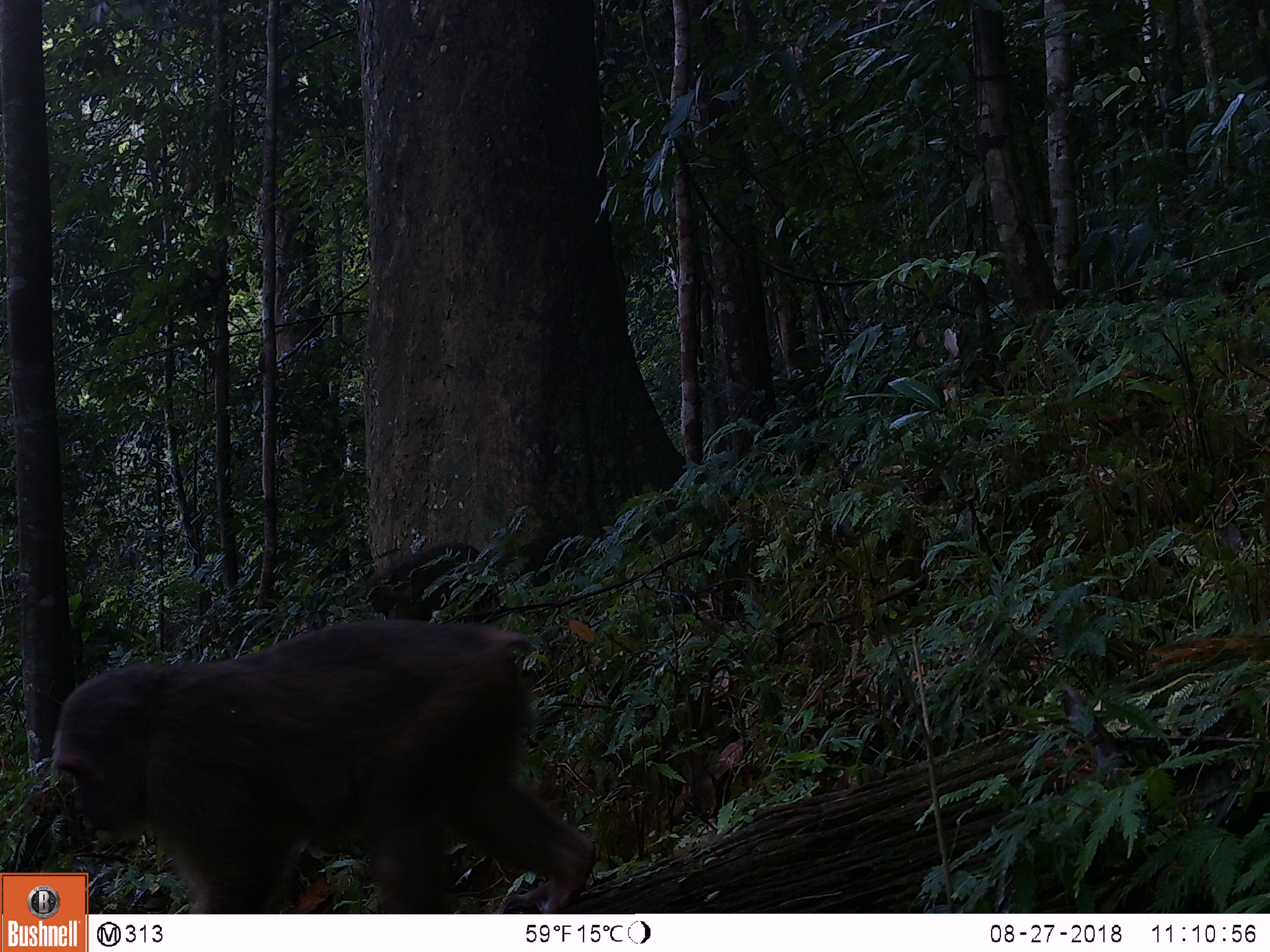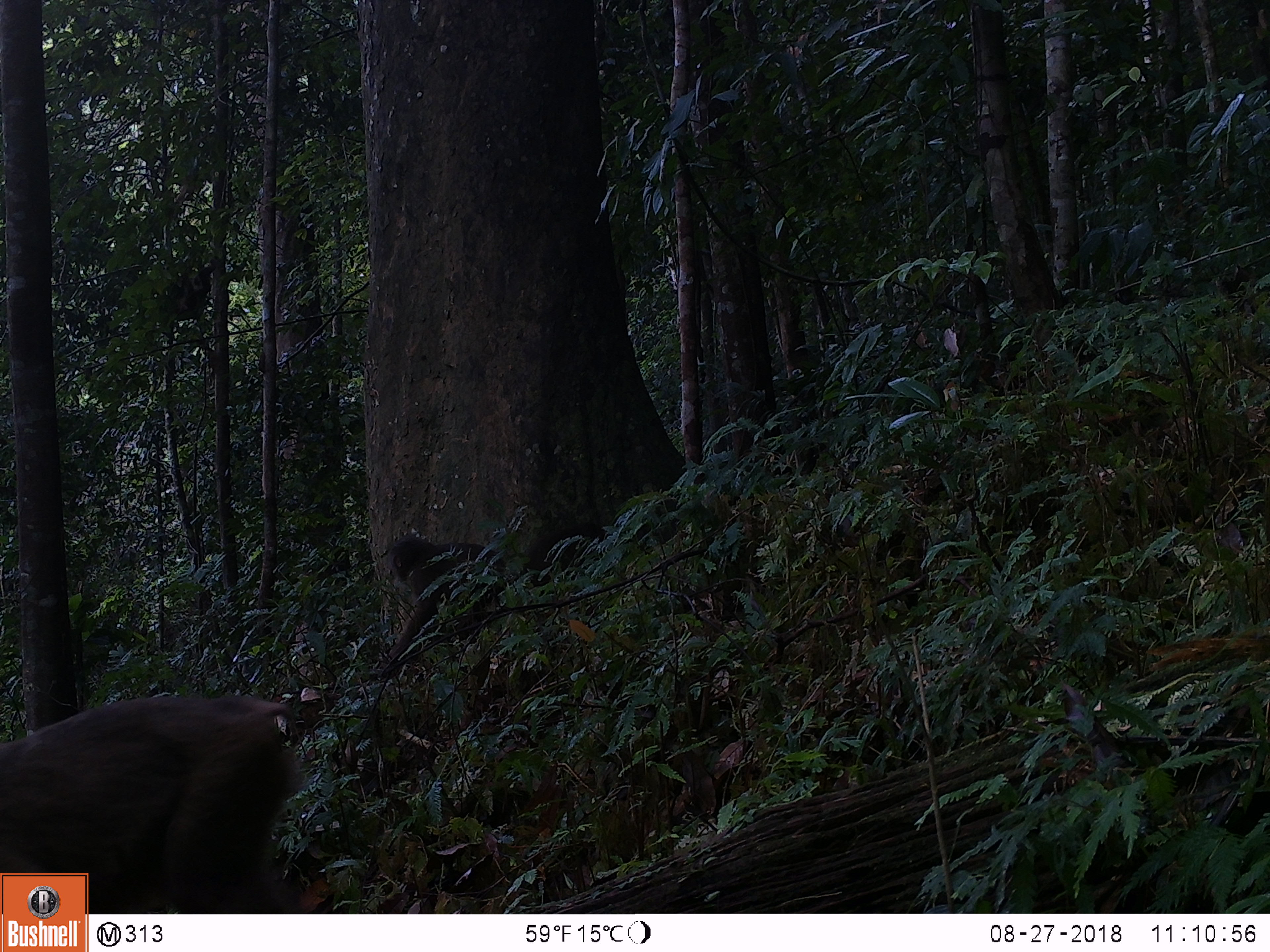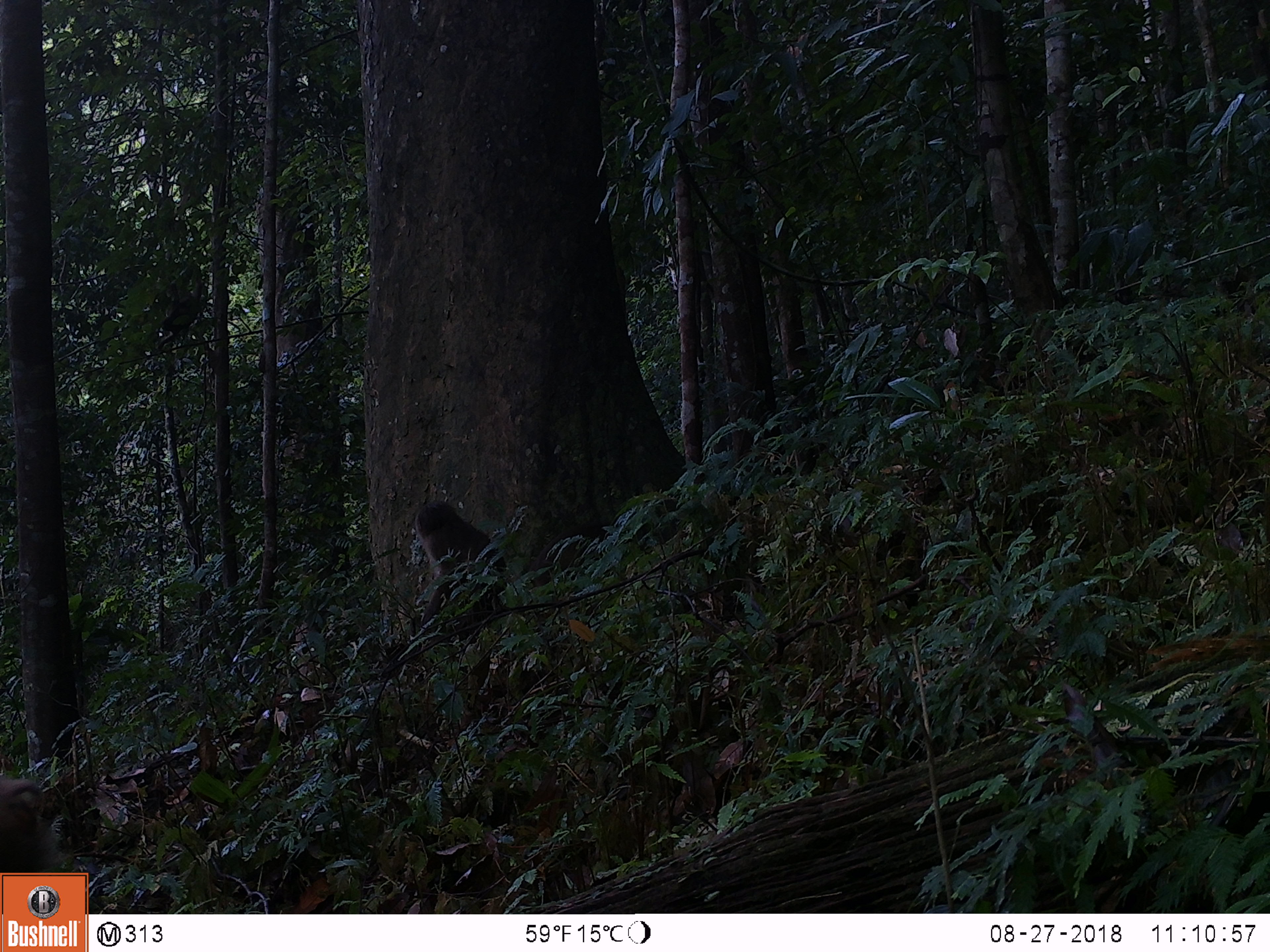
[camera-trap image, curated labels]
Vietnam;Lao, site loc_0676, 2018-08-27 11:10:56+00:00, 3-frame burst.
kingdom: Animalia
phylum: Chordata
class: Mammalia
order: Primates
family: Cercopithecidae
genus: Macaca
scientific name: Macaca arctoides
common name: stump-tailed macaque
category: stump tailed macaque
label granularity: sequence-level